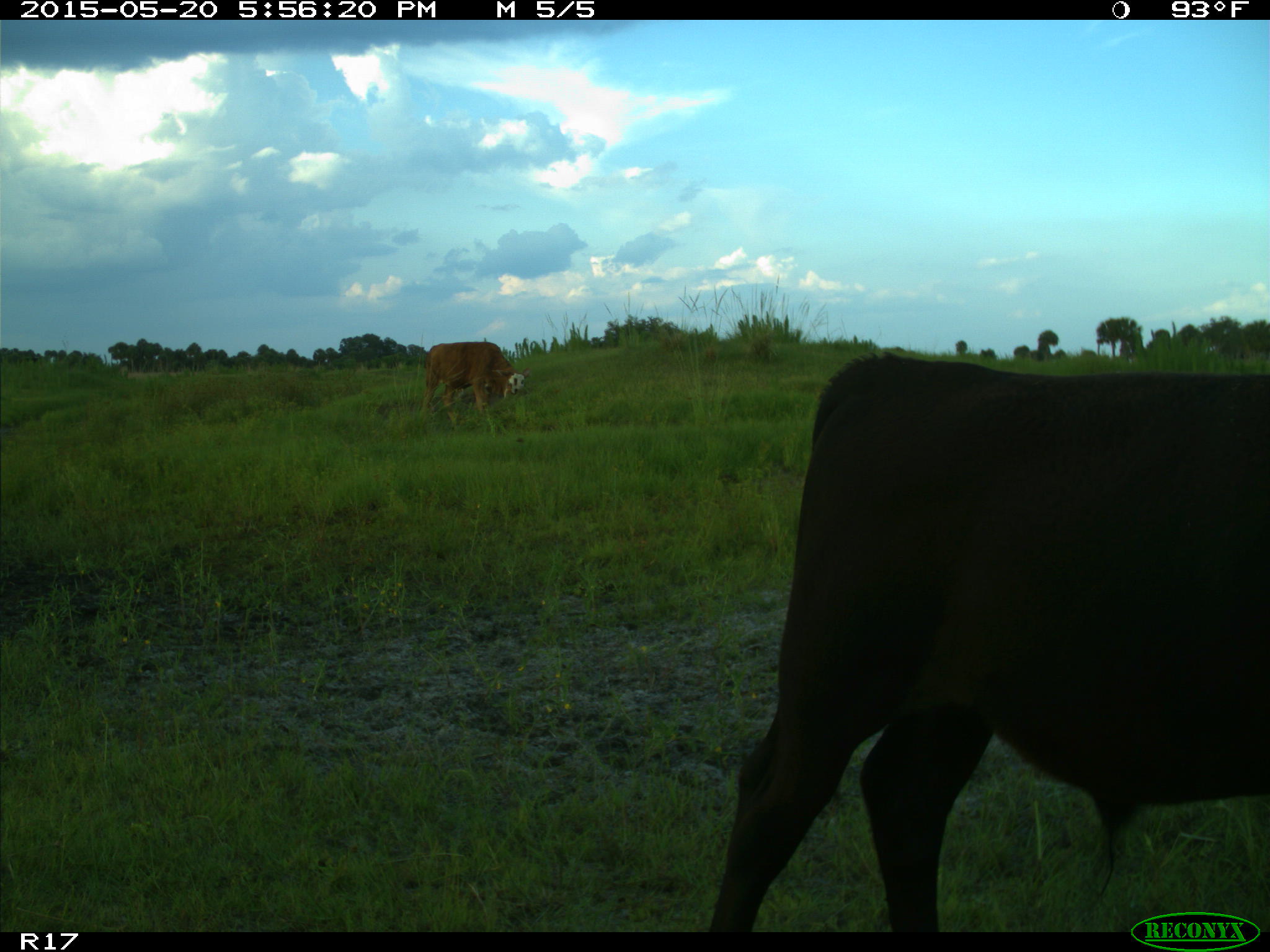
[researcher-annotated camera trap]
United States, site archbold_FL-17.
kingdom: Animalia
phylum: Chordata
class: Mammalia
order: Artiodactyla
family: Bovidae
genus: Bos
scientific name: Bos taurus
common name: domestic cow